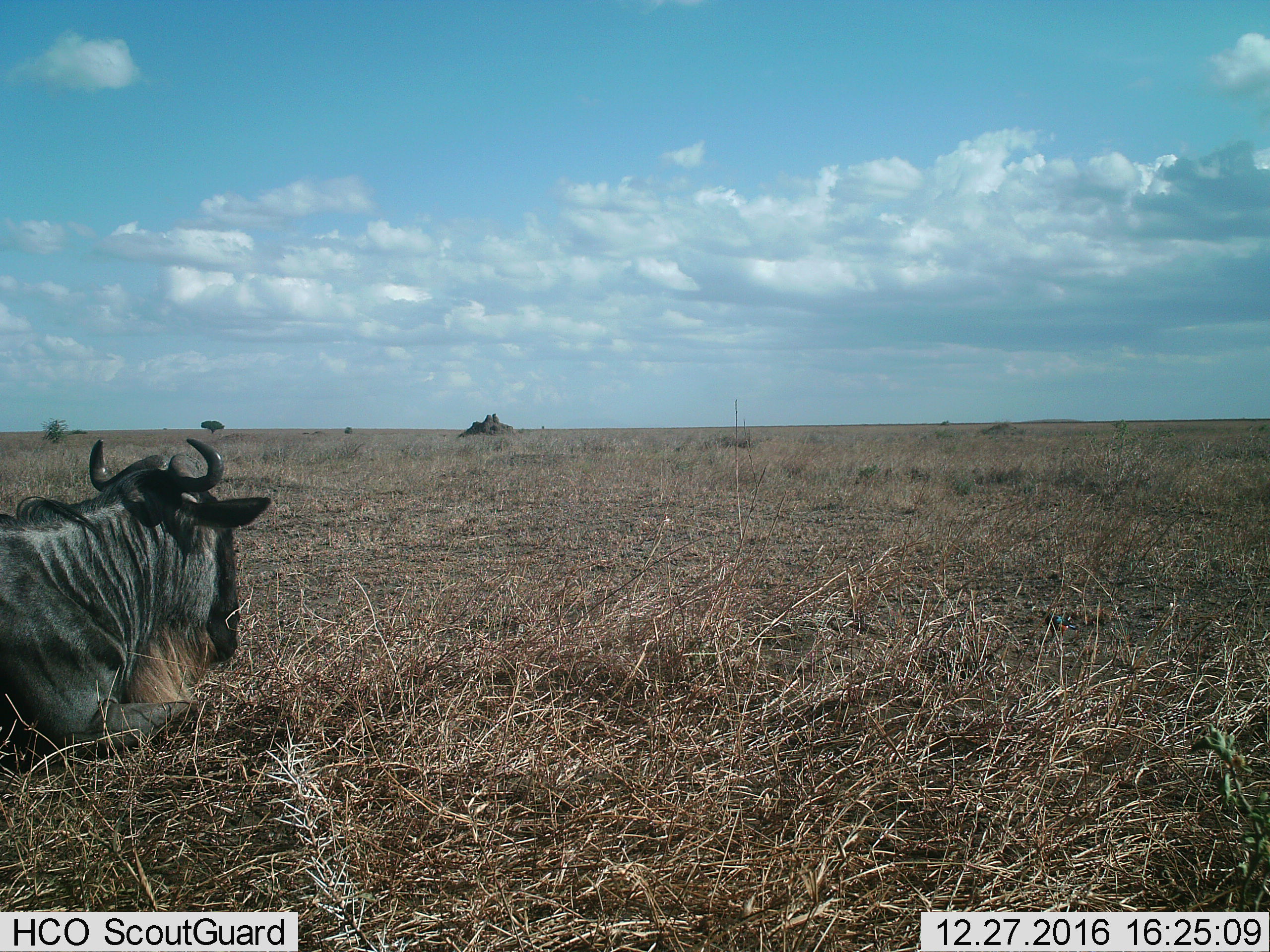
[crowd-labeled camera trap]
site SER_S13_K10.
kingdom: Animalia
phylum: Chordata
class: Mammalia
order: Artiodactyla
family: Bovidae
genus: Connochaetes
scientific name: Connochaetes taurinus taurinus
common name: blue wildebeest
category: wildebeestblue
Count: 1.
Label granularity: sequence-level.